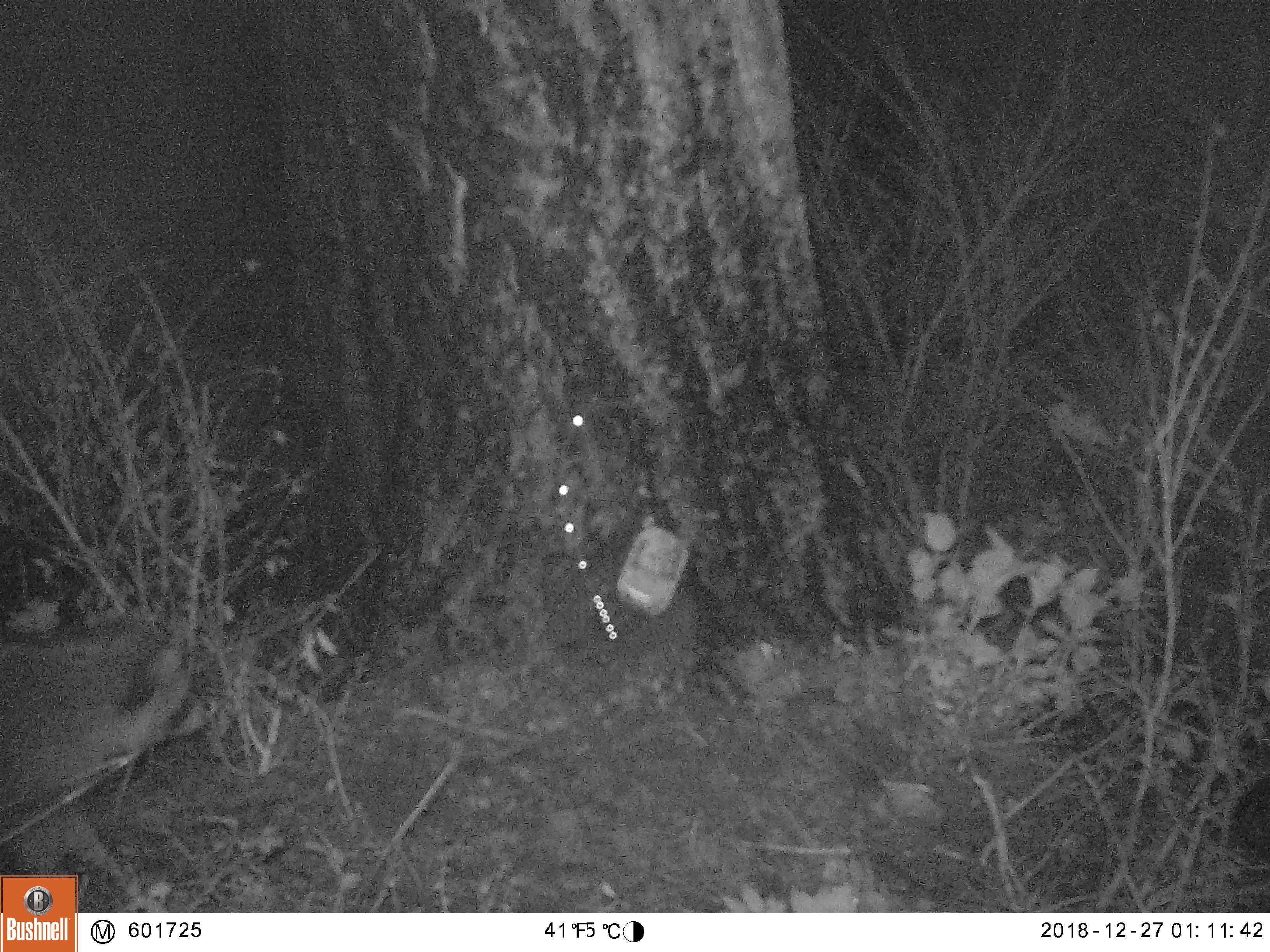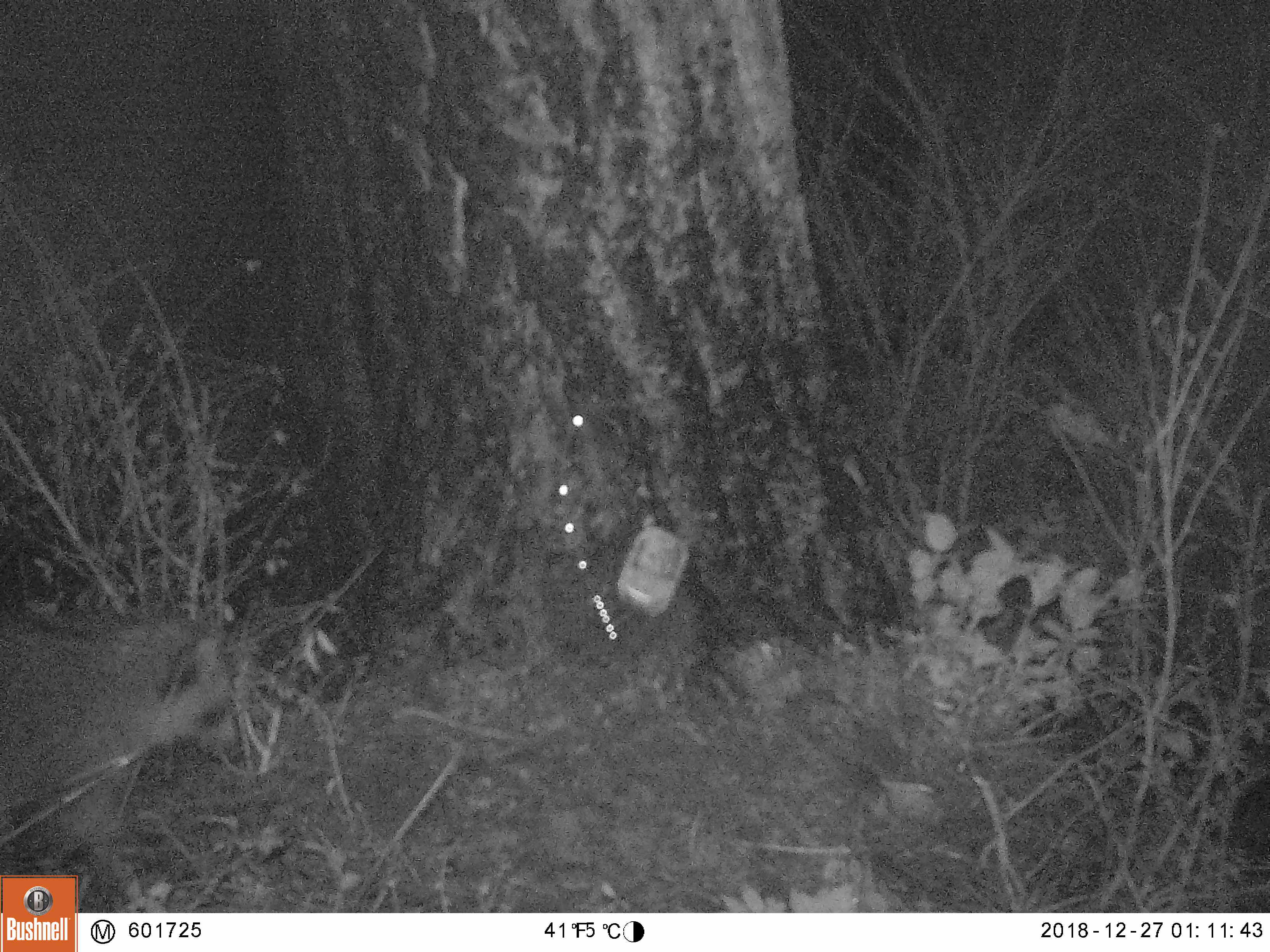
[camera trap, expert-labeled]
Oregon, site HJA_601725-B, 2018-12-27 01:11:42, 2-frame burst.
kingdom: Animalia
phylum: Chordata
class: Mammalia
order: Carnivora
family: Procyonidae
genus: Procyon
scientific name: Procyon lotor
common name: northern raccoon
Northern raccoon (Procyon lotor).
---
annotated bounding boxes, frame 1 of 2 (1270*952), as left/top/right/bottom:
northern raccoon: 6/579/218/873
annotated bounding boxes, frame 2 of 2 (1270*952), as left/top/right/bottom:
northern raccoon: 3/579/281/873